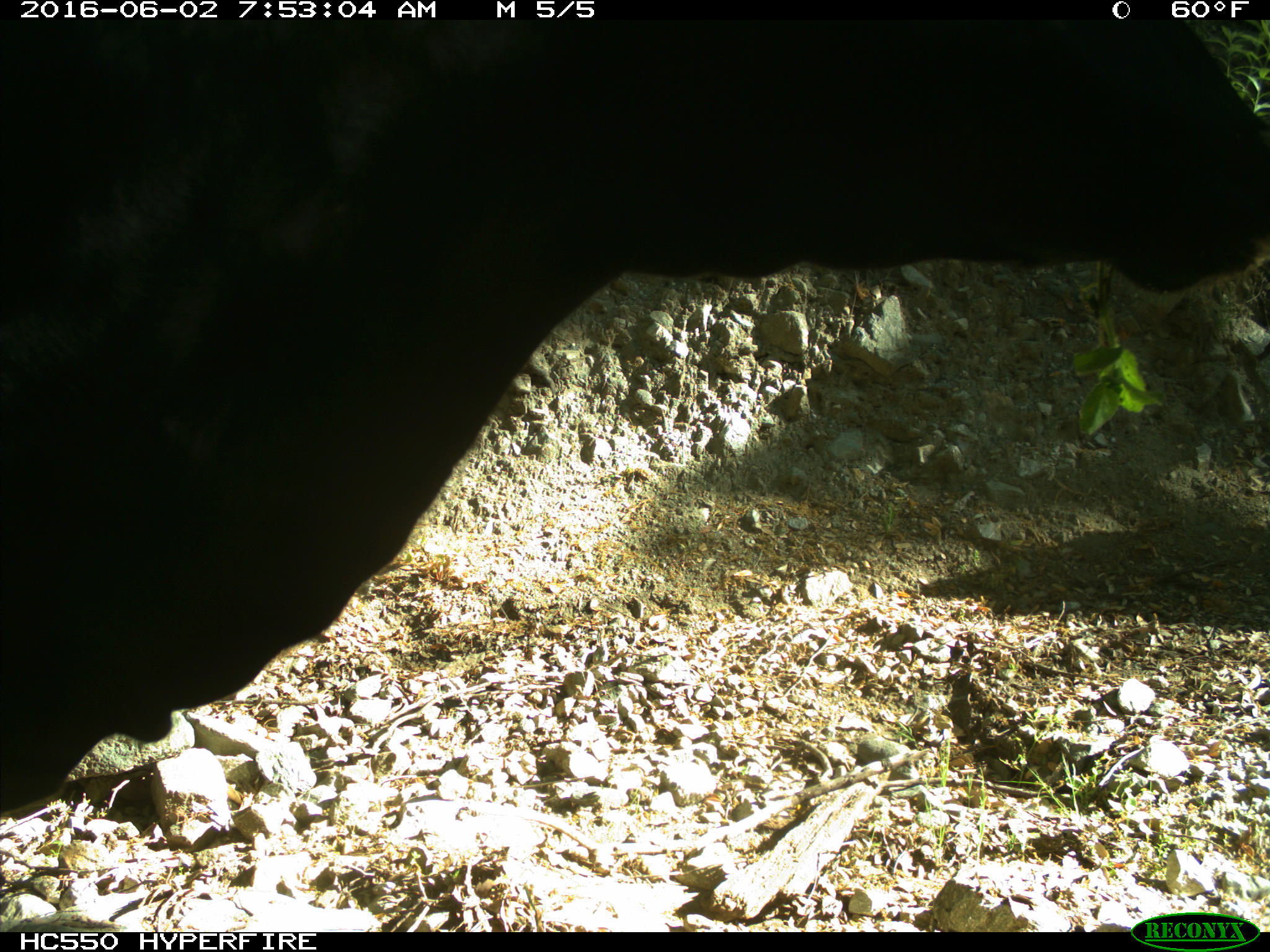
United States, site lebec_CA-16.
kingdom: Animalia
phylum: Chordata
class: Mammalia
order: Artiodactyla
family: Bovidae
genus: Bos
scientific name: Bos taurus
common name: domestic cow